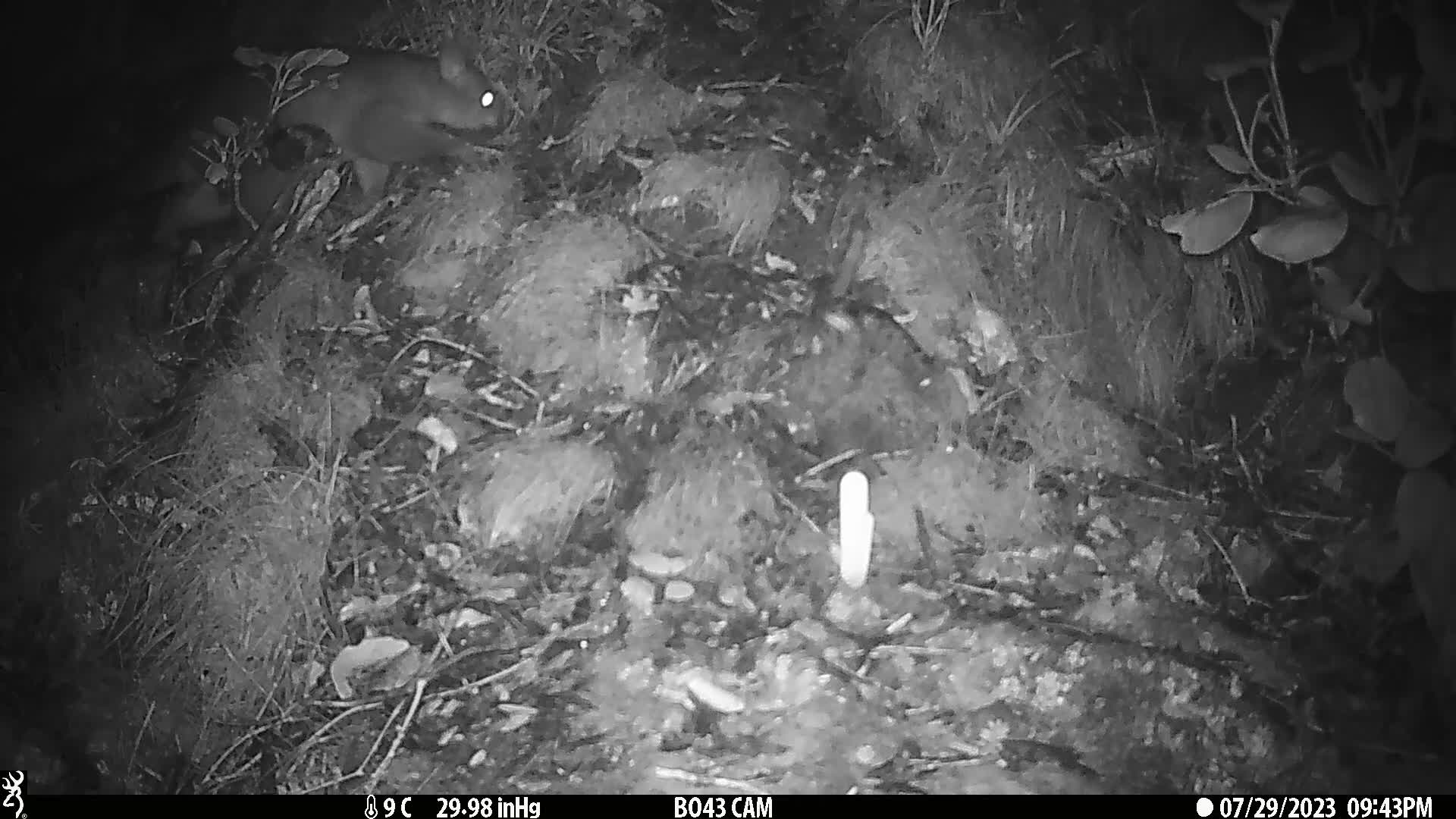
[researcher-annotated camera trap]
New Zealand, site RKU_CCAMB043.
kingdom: Animalia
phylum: Chordata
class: Mammalia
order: Diprotodontia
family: Phalangeridae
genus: Trichosurus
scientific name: Trichosurus vulpecula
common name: common brushtail possum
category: possum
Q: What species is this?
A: Possum (common brushtail possum) (Trichosurus vulpecula).